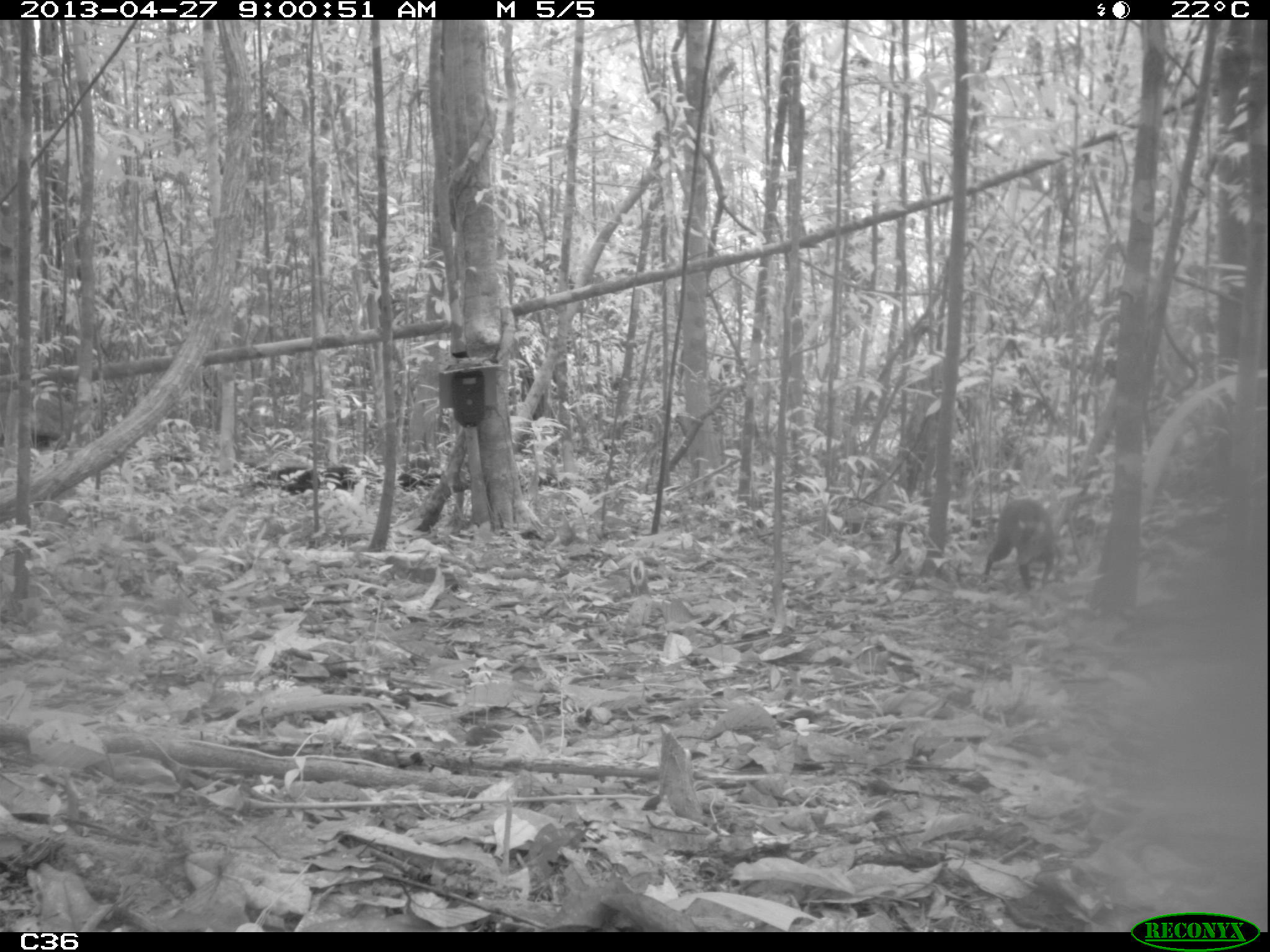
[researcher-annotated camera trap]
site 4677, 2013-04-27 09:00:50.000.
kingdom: Animalia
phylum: Chordata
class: Mammalia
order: Rodentia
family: Dasyproctidae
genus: Dasyprocta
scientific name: Dasyprocta leporina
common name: red-rumped agouti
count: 1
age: adult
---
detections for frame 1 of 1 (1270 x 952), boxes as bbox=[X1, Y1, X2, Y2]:
dasyprocta leporina: bbox=[982, 498, 1056, 591]